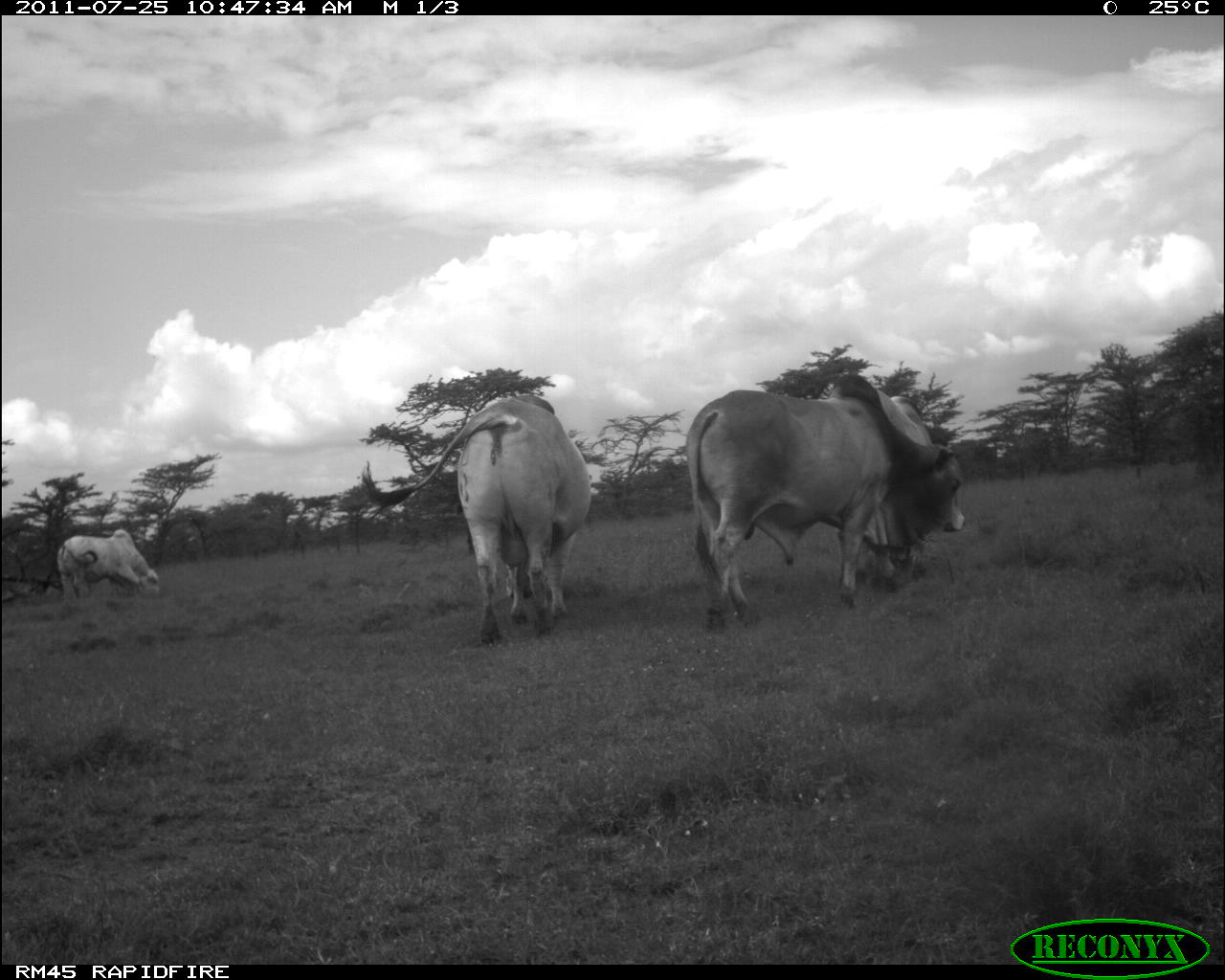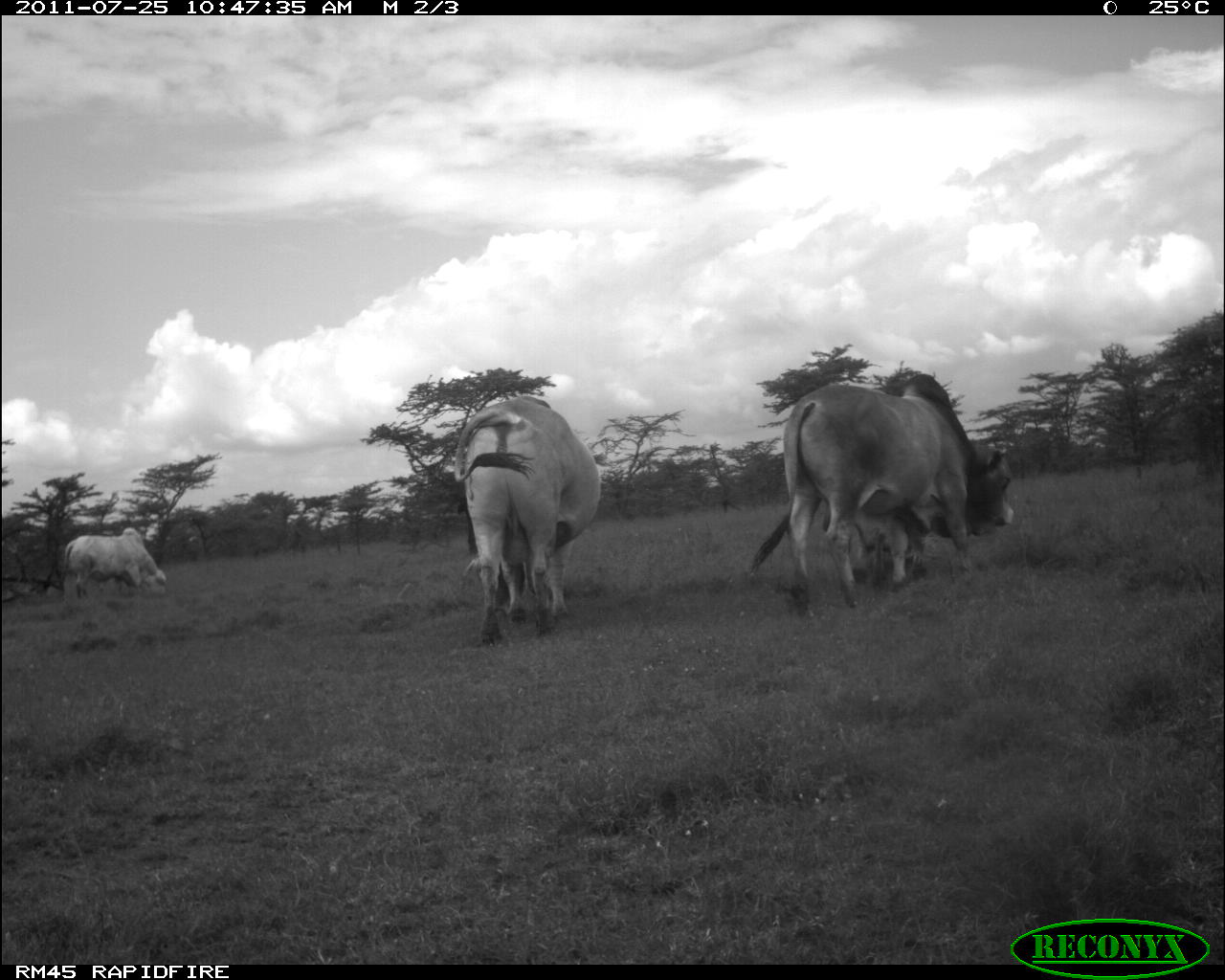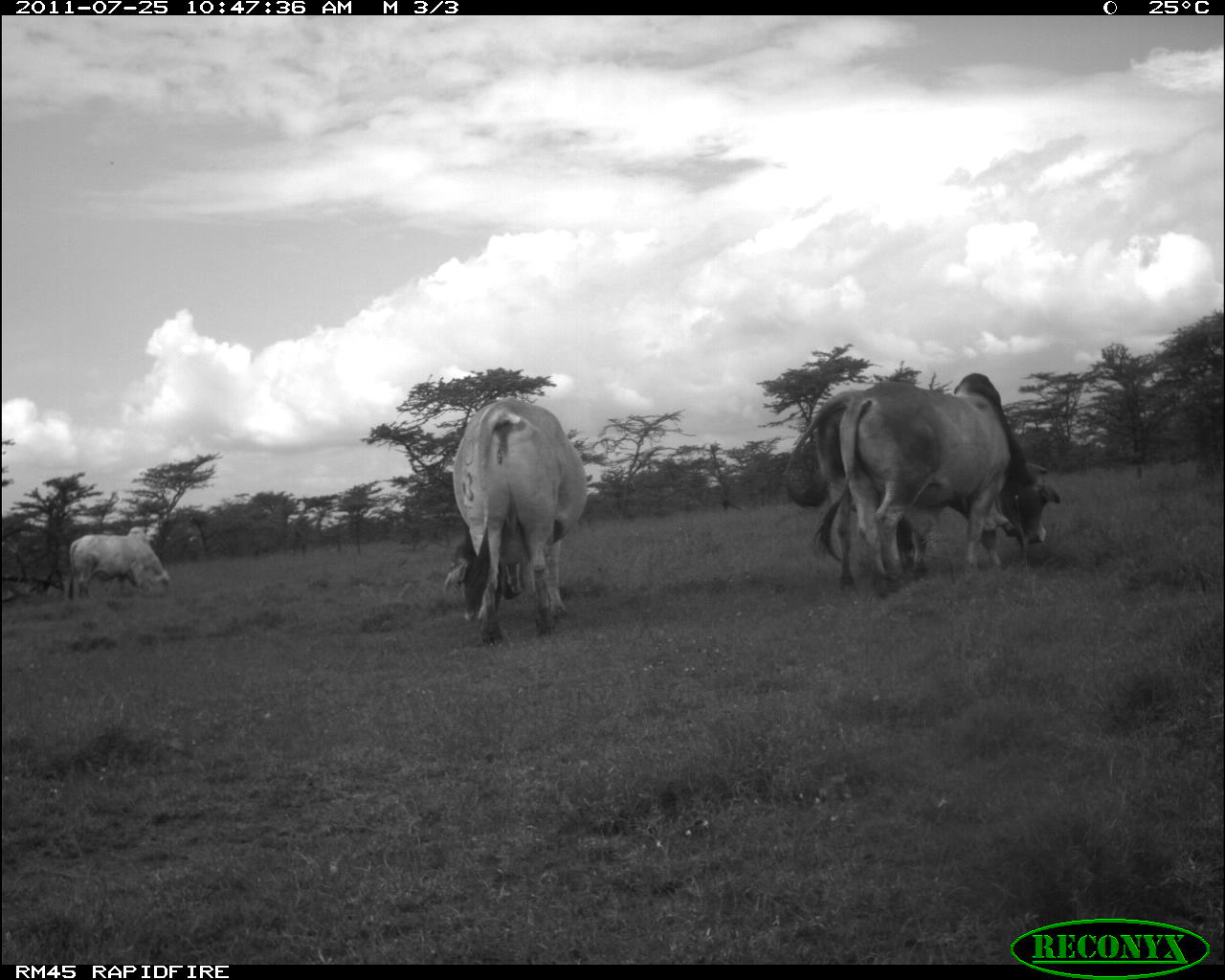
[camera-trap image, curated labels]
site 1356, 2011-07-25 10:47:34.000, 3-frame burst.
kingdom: Animalia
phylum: Chordata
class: Mammalia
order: Artiodactyla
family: Bovidae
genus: Bos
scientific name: Bos taurus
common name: domestic cattle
Bos taurus (domestic cattle), count 3.